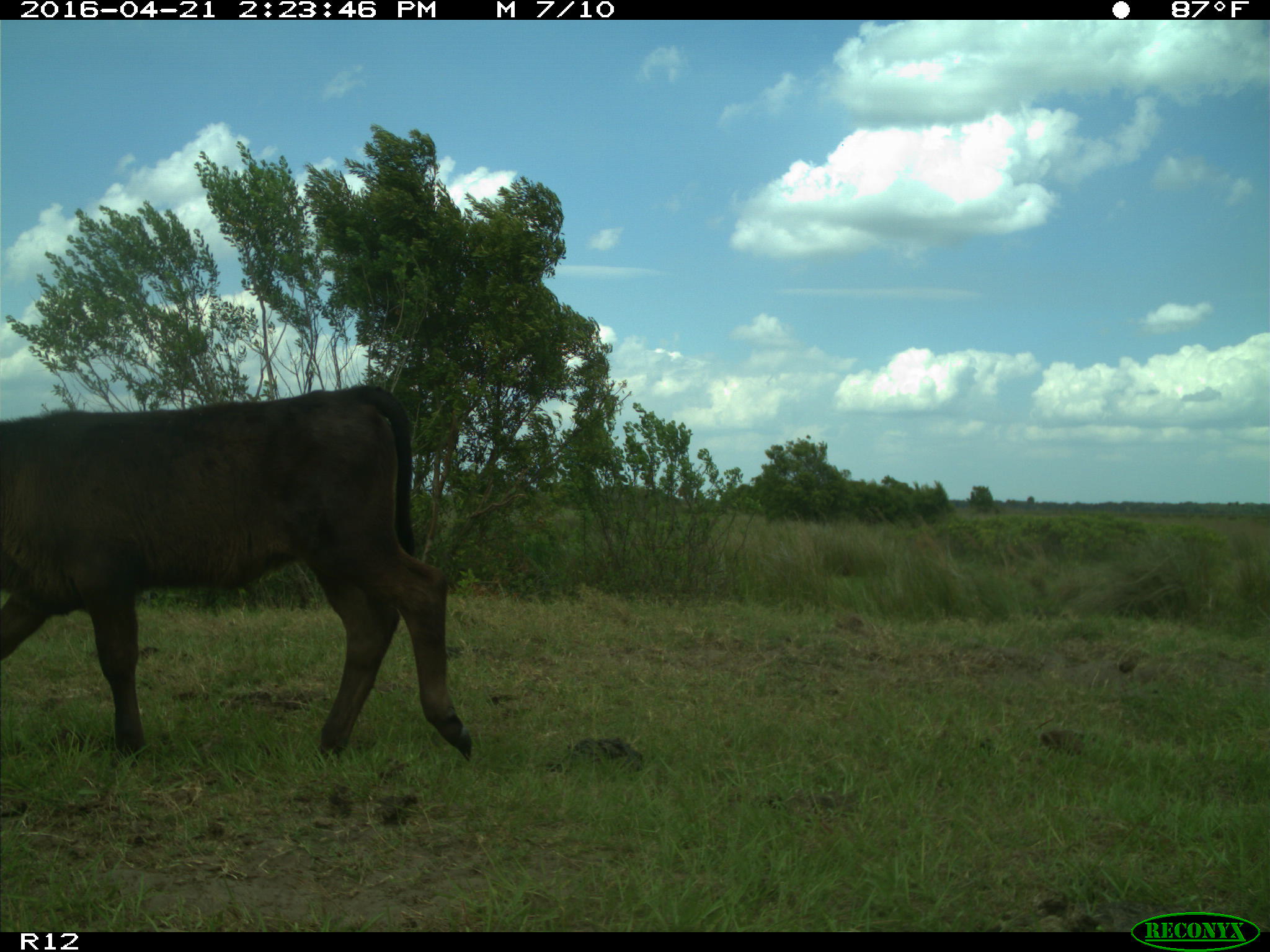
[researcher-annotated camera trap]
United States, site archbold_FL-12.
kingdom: Animalia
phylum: Chordata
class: Mammalia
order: Artiodactyla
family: Bovidae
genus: Bos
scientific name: Bos taurus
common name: domestic cow